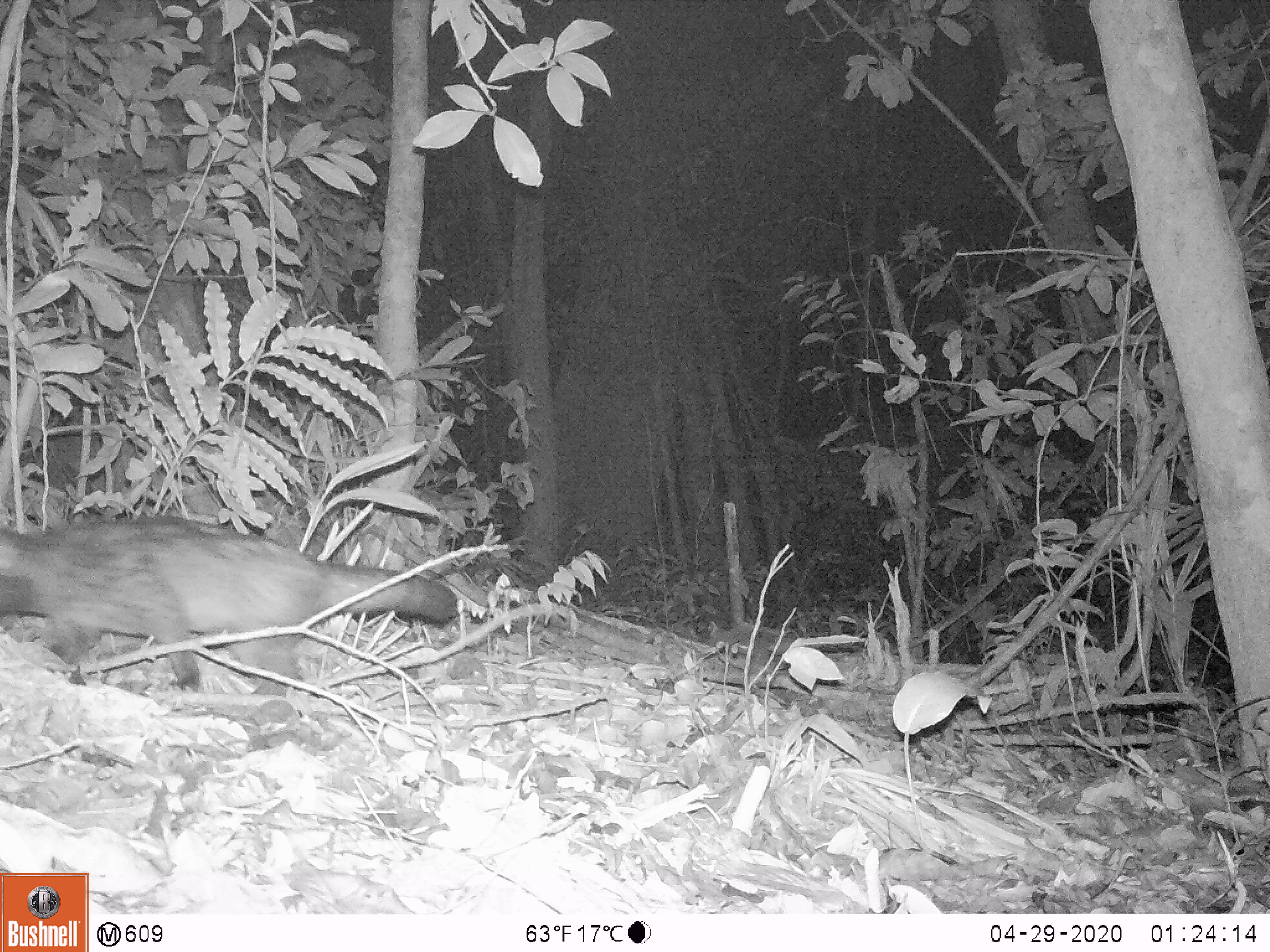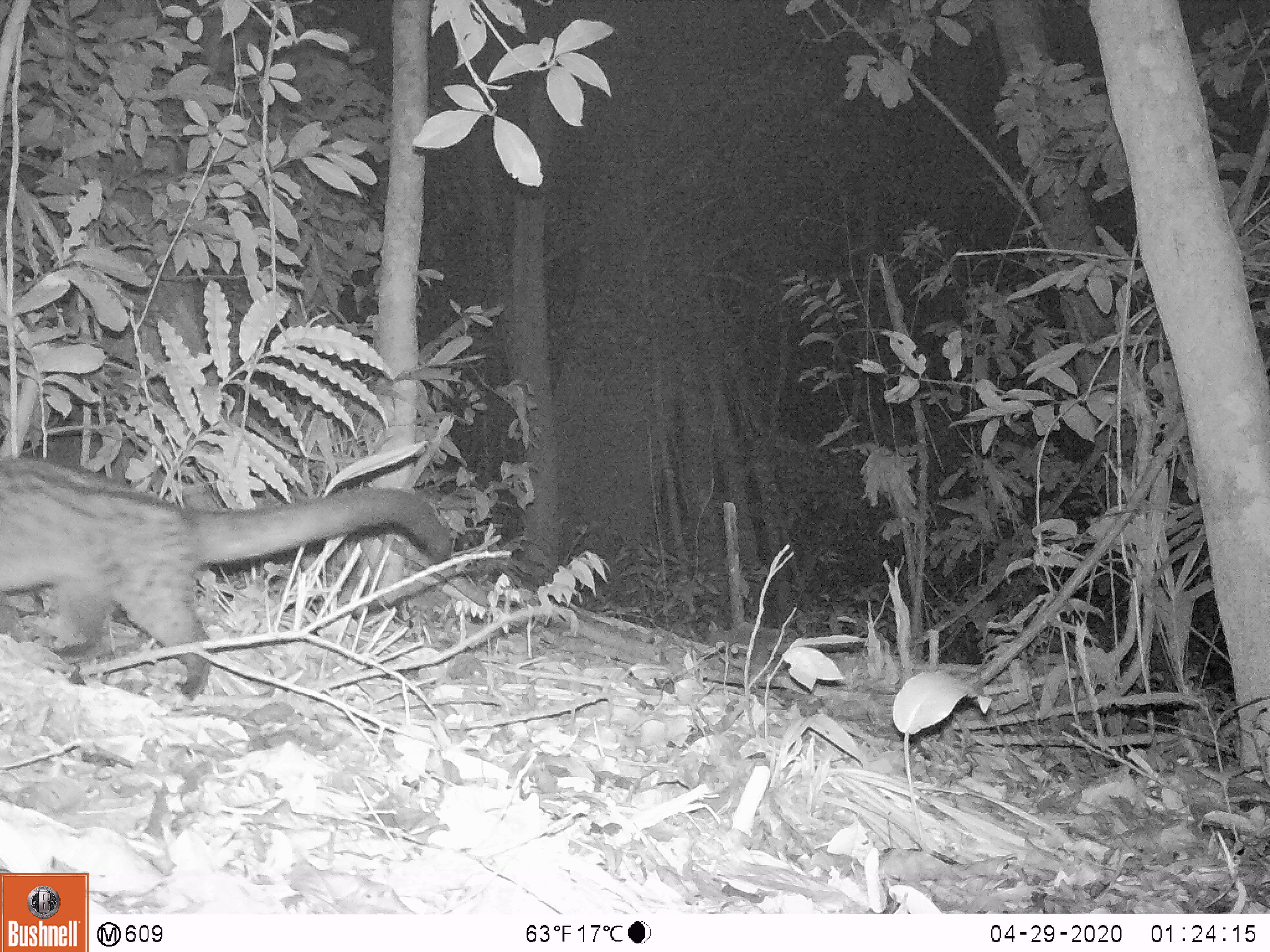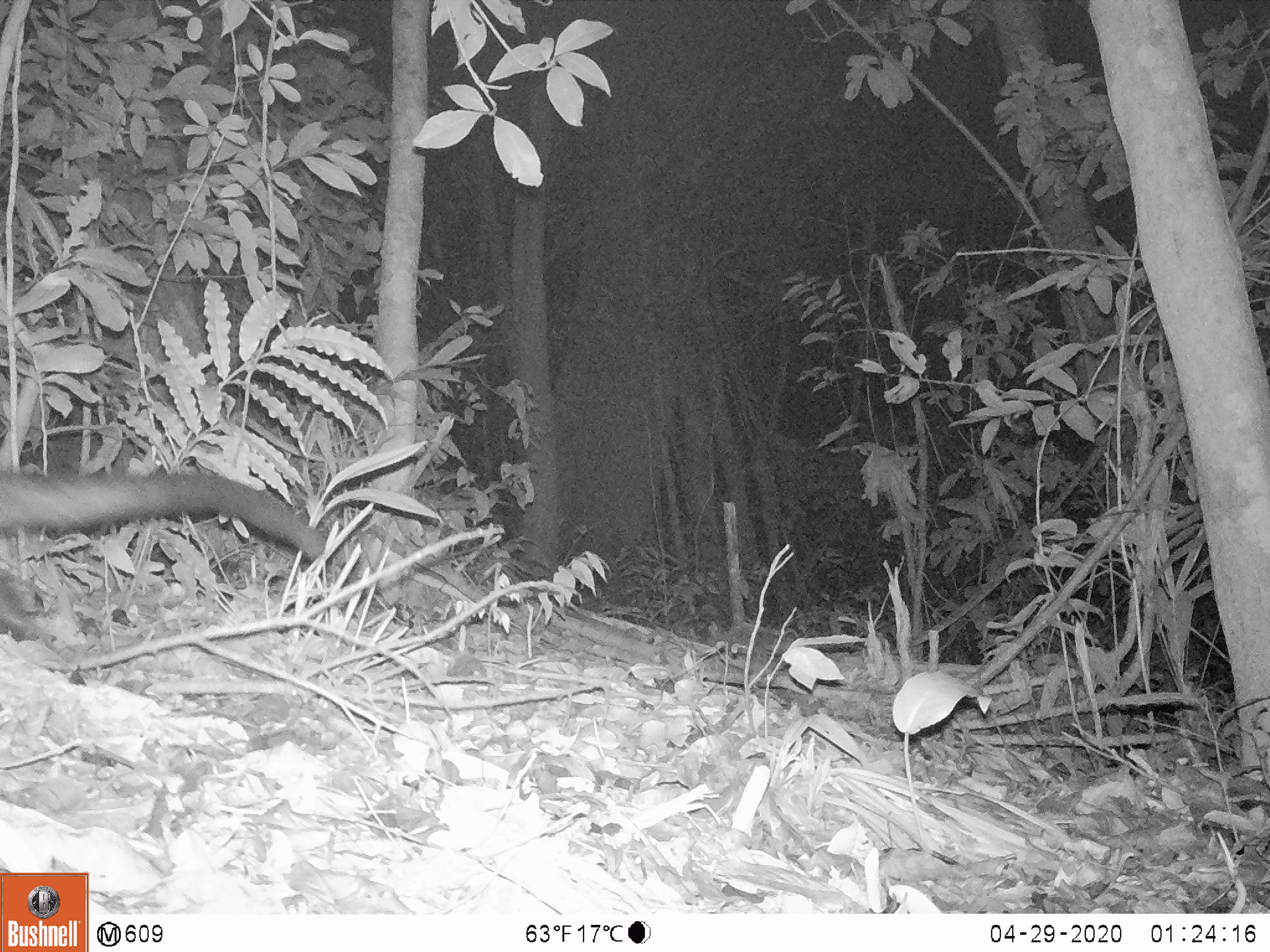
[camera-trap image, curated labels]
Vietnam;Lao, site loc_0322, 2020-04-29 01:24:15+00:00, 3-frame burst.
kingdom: Animalia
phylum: Chordata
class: Mammalia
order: Carnivora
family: Viverridae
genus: Paradoxurus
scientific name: Paradoxurus hermaphroditus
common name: common palm civet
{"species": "common palm civet (Paradoxurus hermaphroditus)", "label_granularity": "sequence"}